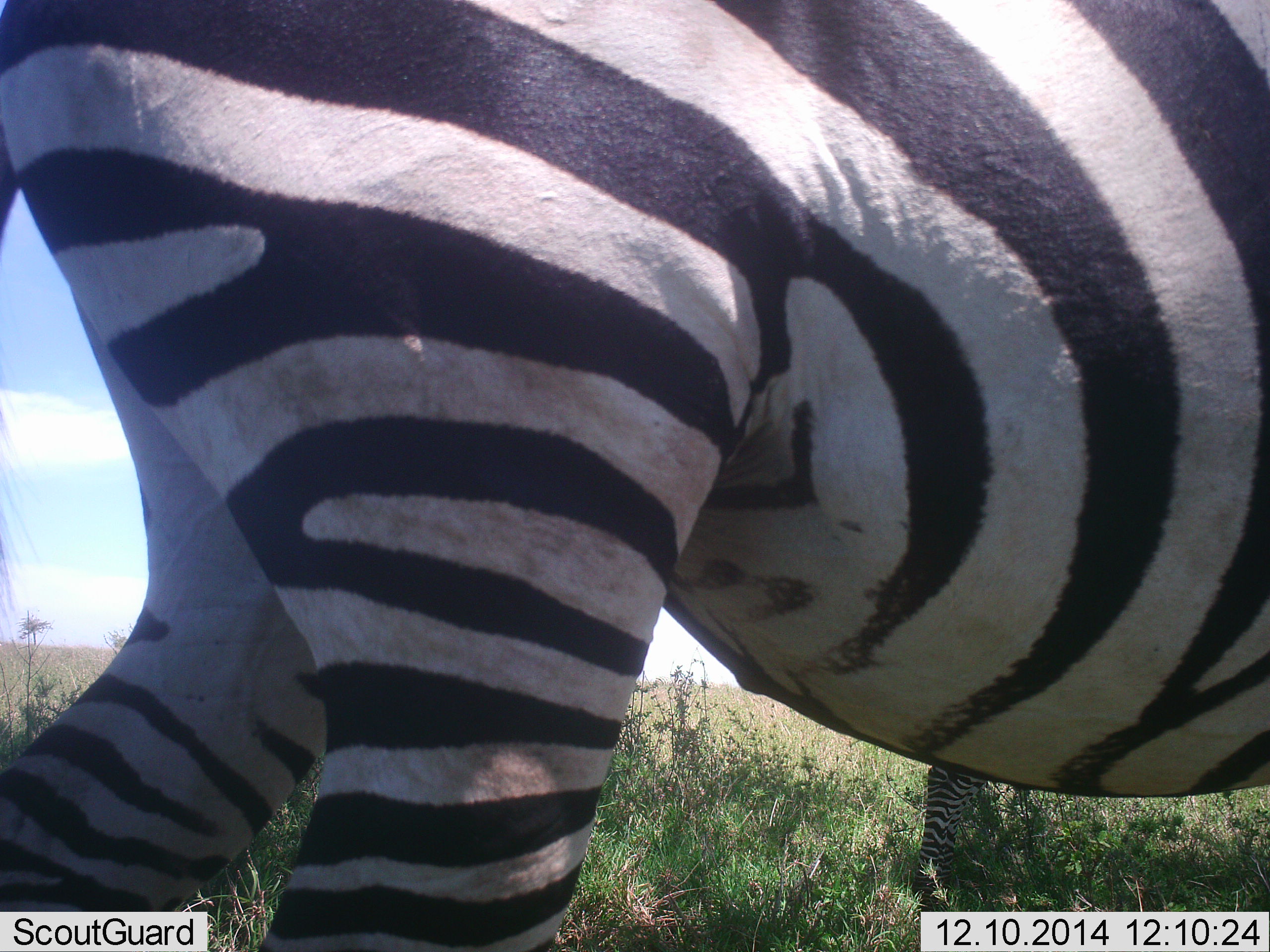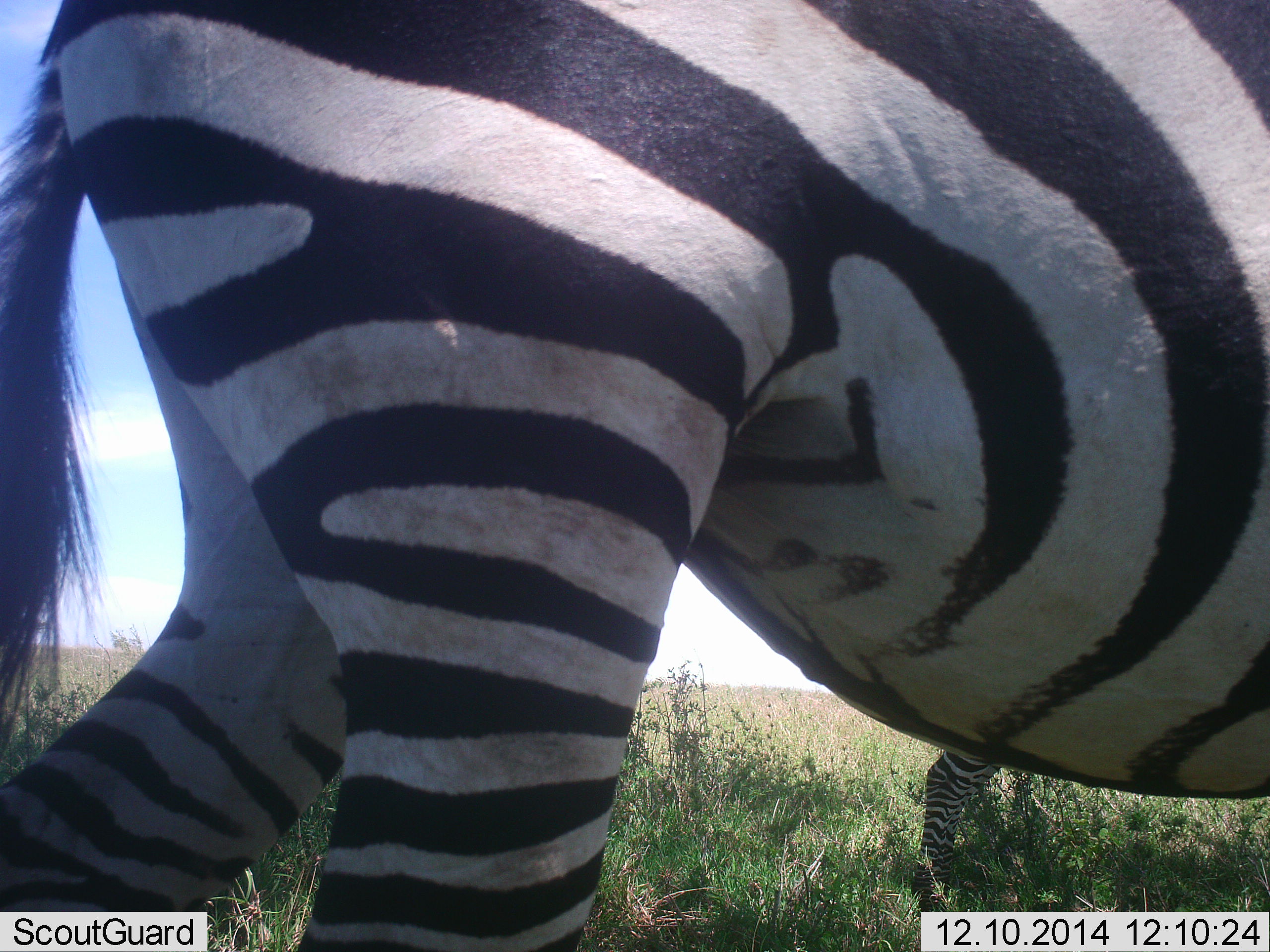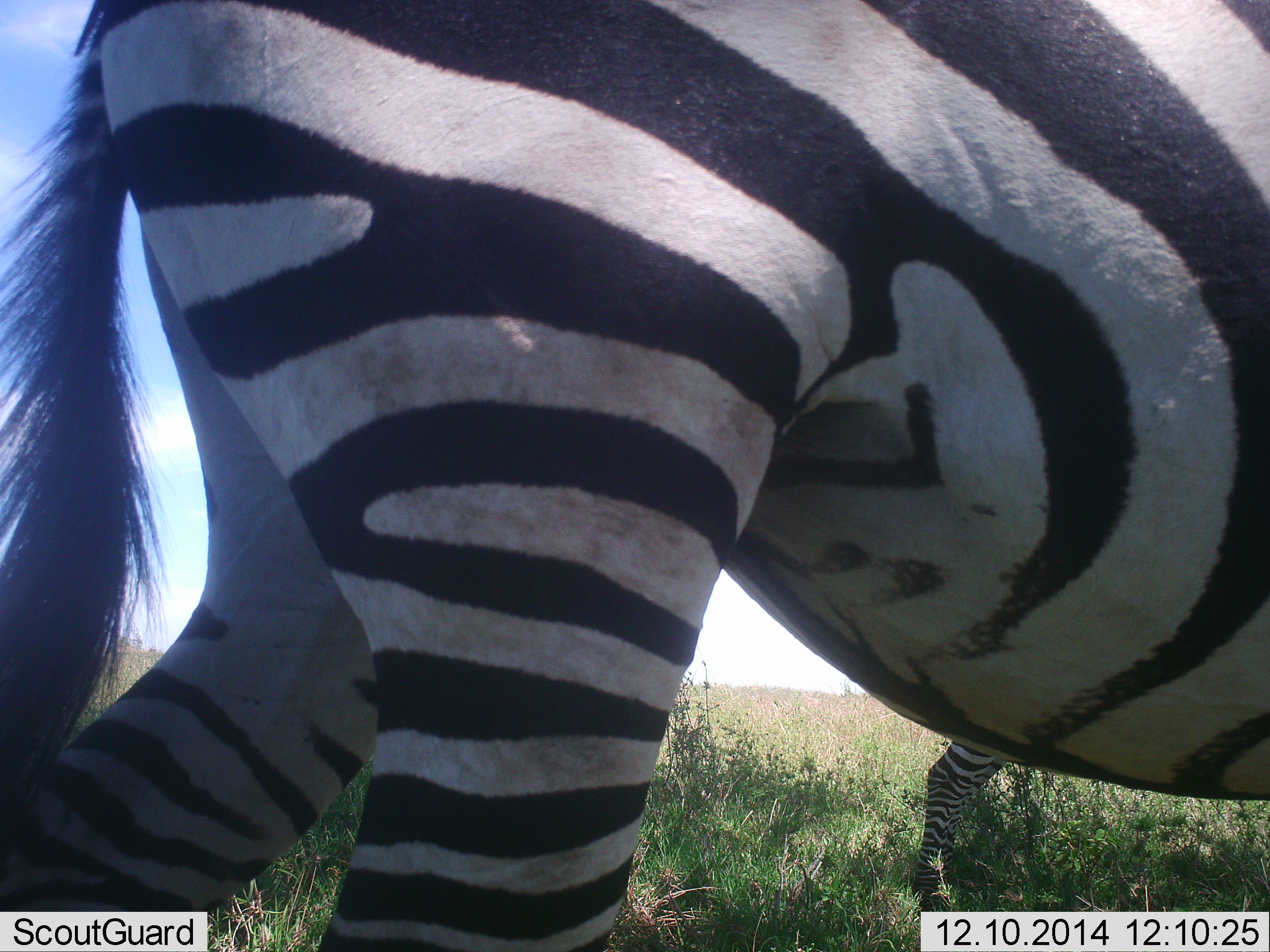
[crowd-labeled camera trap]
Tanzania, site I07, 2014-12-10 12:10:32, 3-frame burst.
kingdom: Animalia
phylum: Chordata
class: Mammalia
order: Perissodactyla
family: Equidae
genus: Equus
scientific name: Equus quagga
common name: plains zebra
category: zebra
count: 2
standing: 70%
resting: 0%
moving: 20%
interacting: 0%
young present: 0%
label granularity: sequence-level